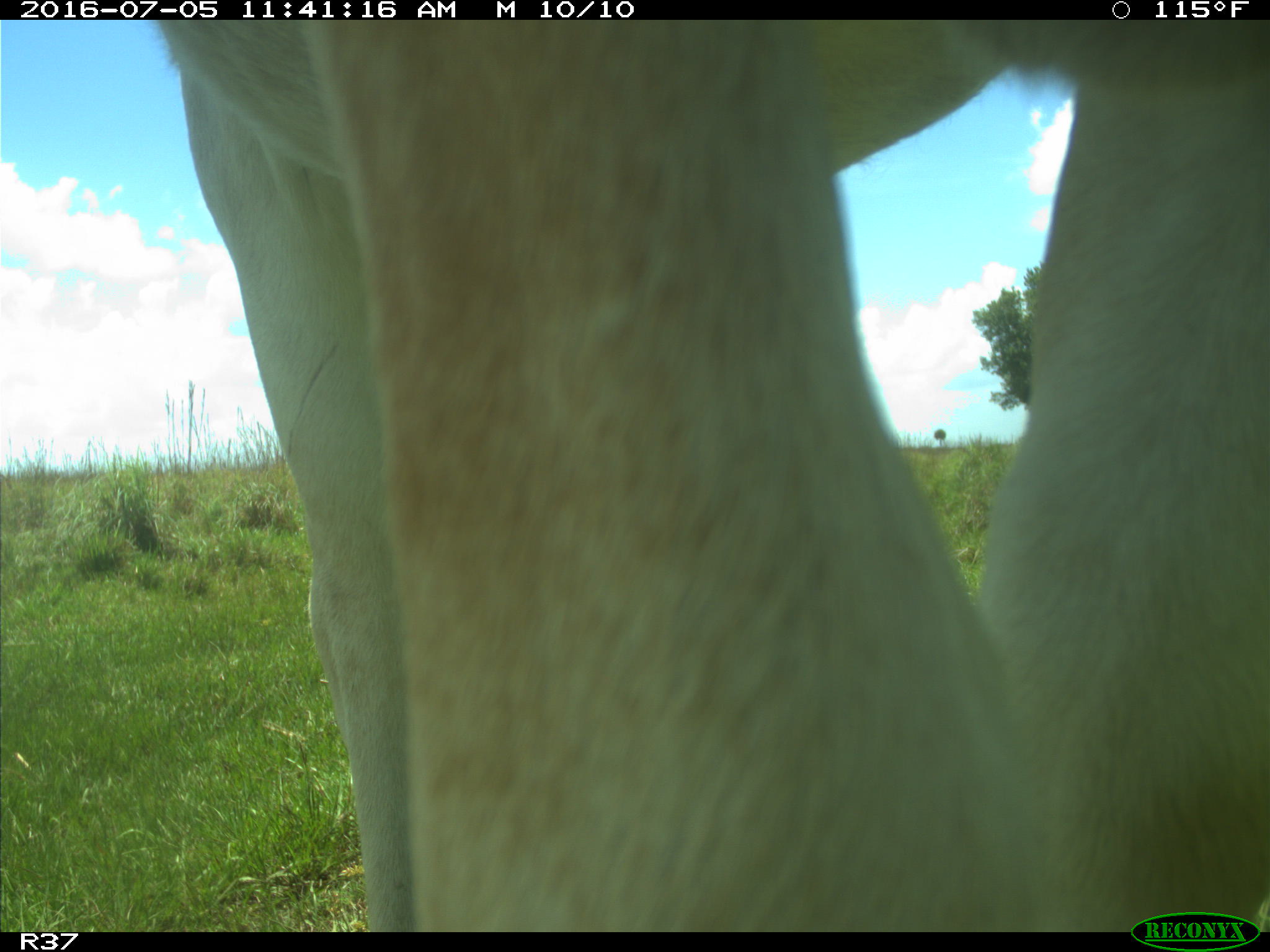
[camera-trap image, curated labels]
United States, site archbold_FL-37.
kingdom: Animalia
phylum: Chordata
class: Mammalia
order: Artiodactyla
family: Bovidae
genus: Bos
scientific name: Bos taurus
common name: domestic cow